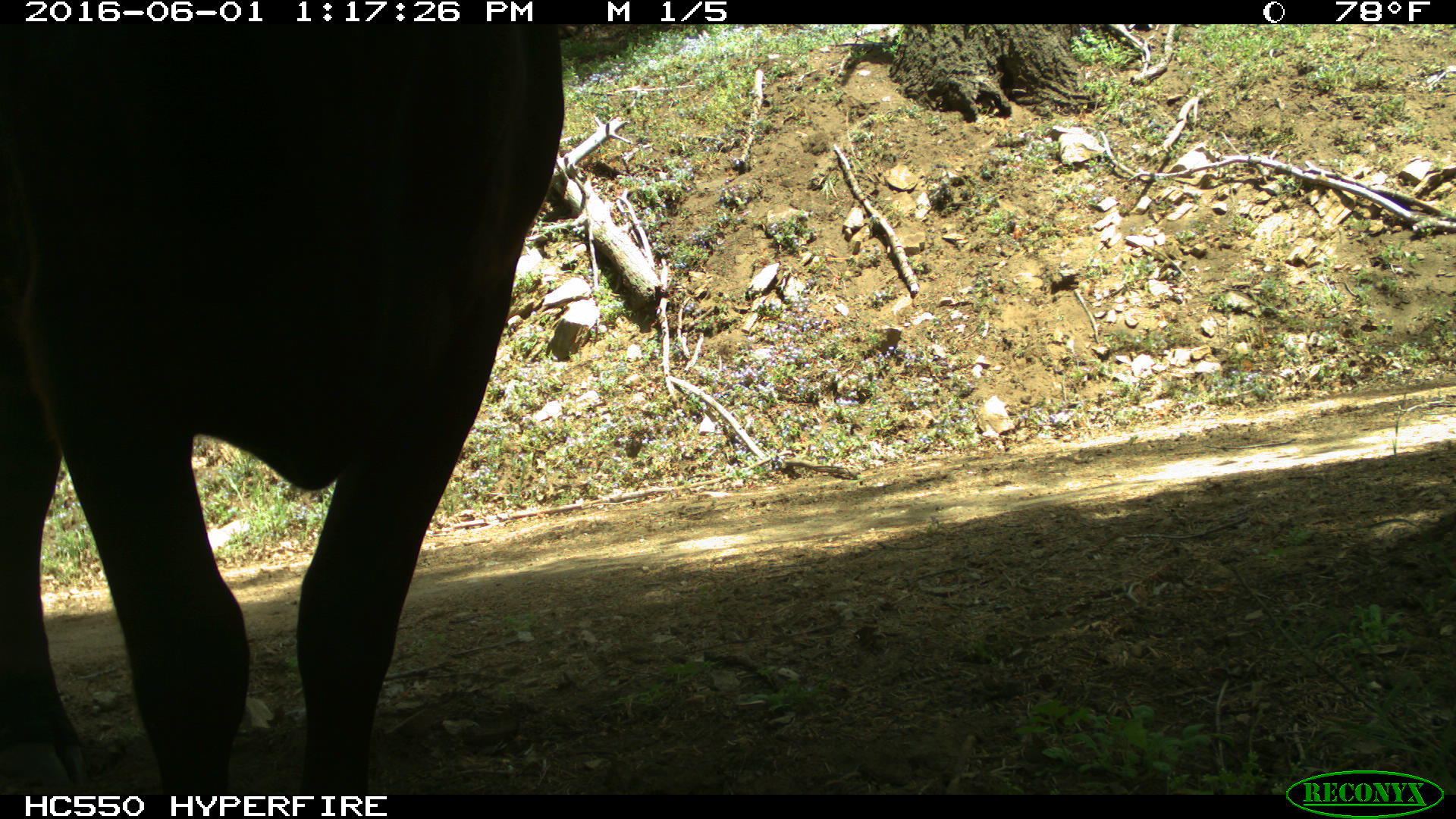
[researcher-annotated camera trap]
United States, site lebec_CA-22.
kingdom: Animalia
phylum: Chordata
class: Mammalia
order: Artiodactyla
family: Bovidae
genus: Bos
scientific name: Bos taurus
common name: domestic cow